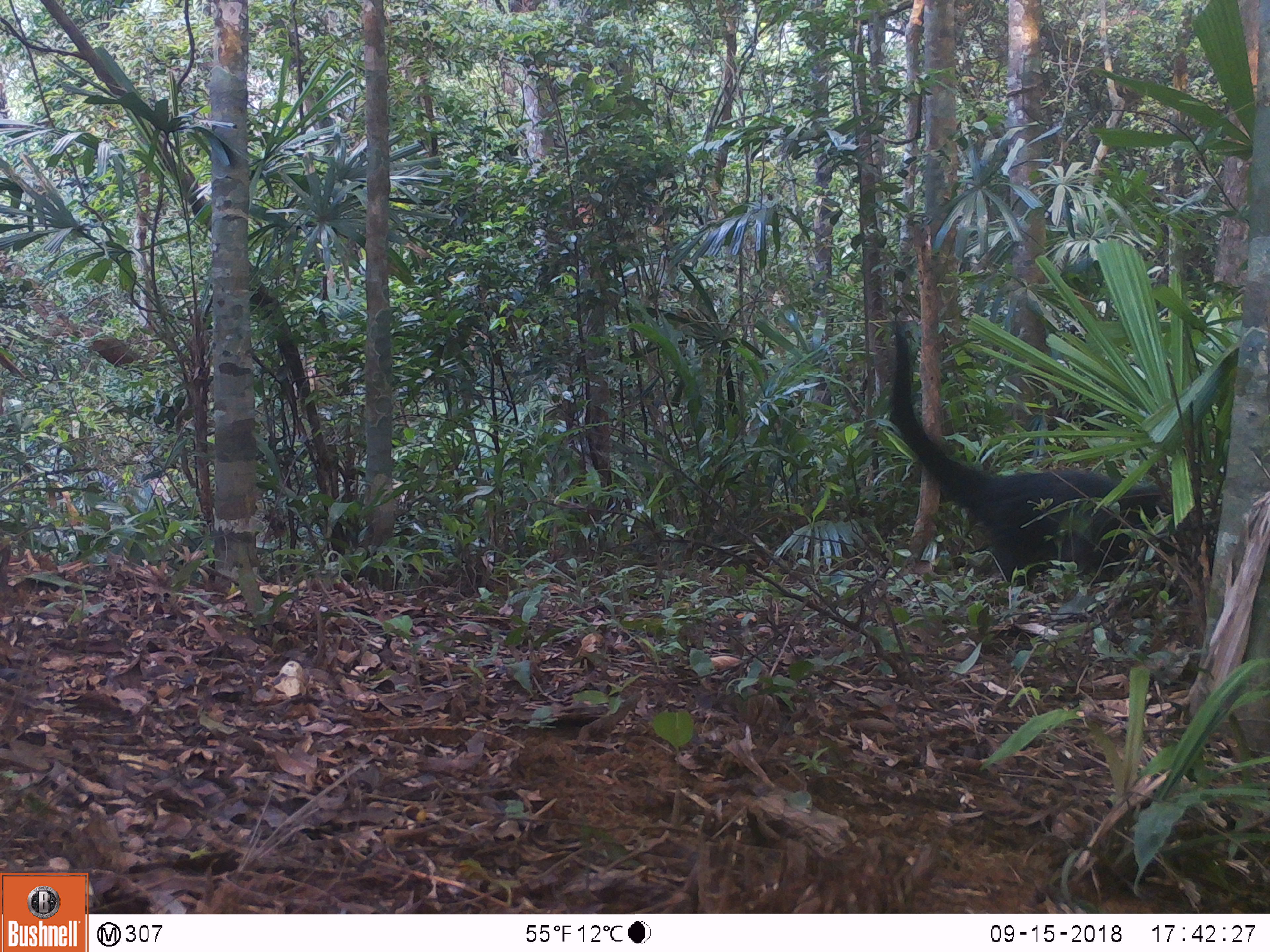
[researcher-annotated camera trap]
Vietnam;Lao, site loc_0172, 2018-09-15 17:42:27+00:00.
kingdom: Animalia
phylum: Chordata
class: Mammalia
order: Carnivora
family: Viverridae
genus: Arctictis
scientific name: Arctictis binturong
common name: binturong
Binturong (Arctictis binturong). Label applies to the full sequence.